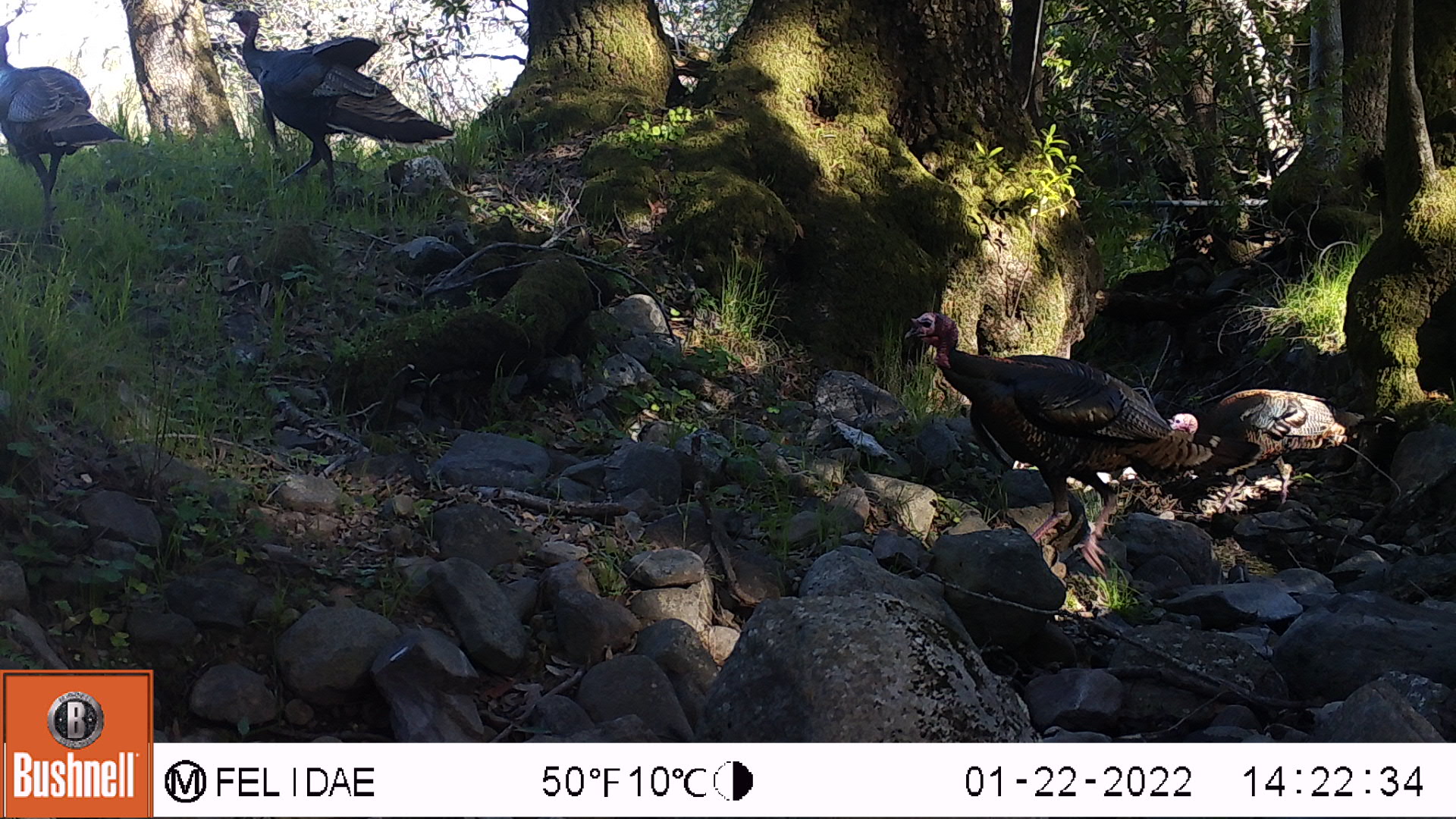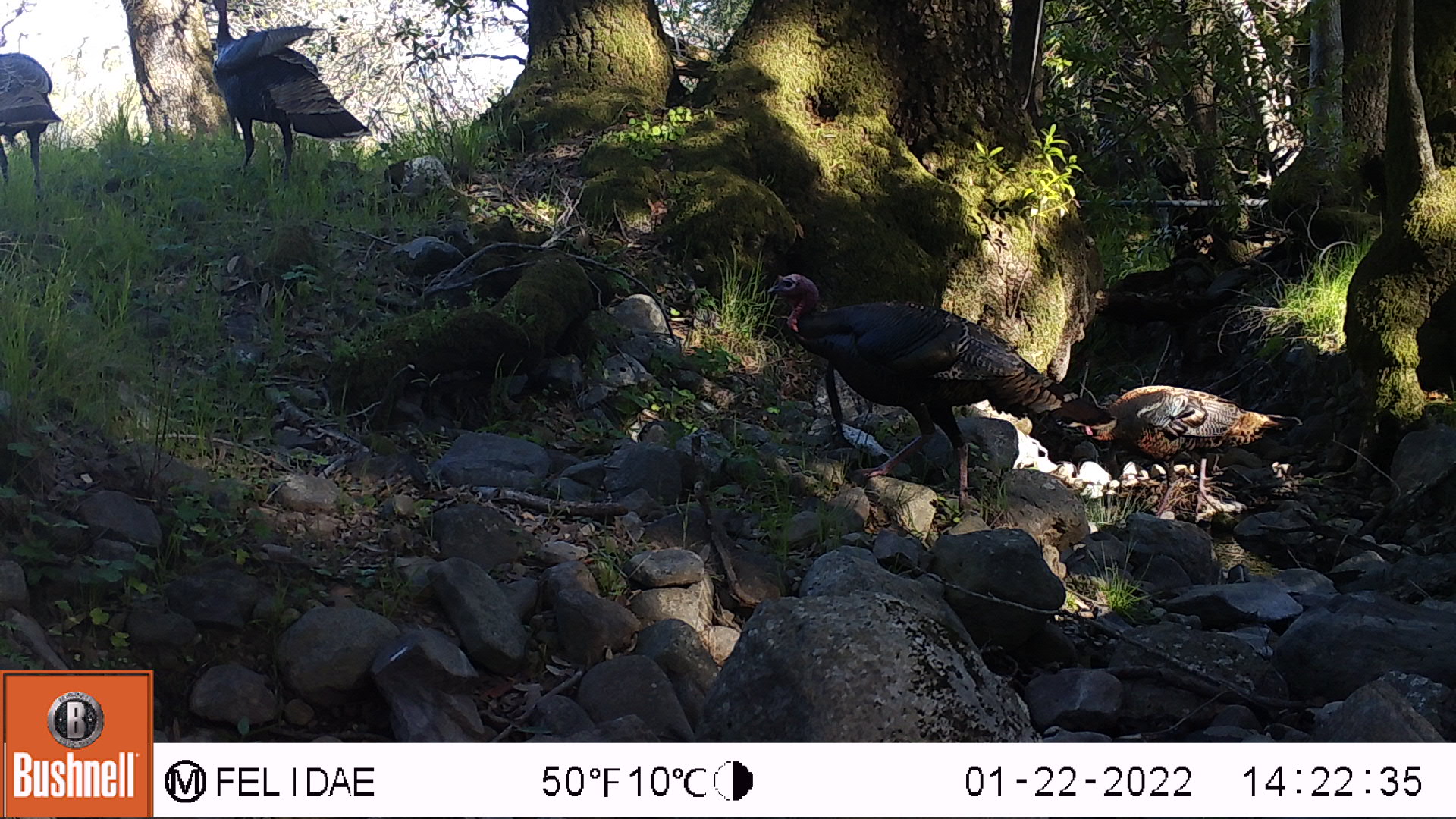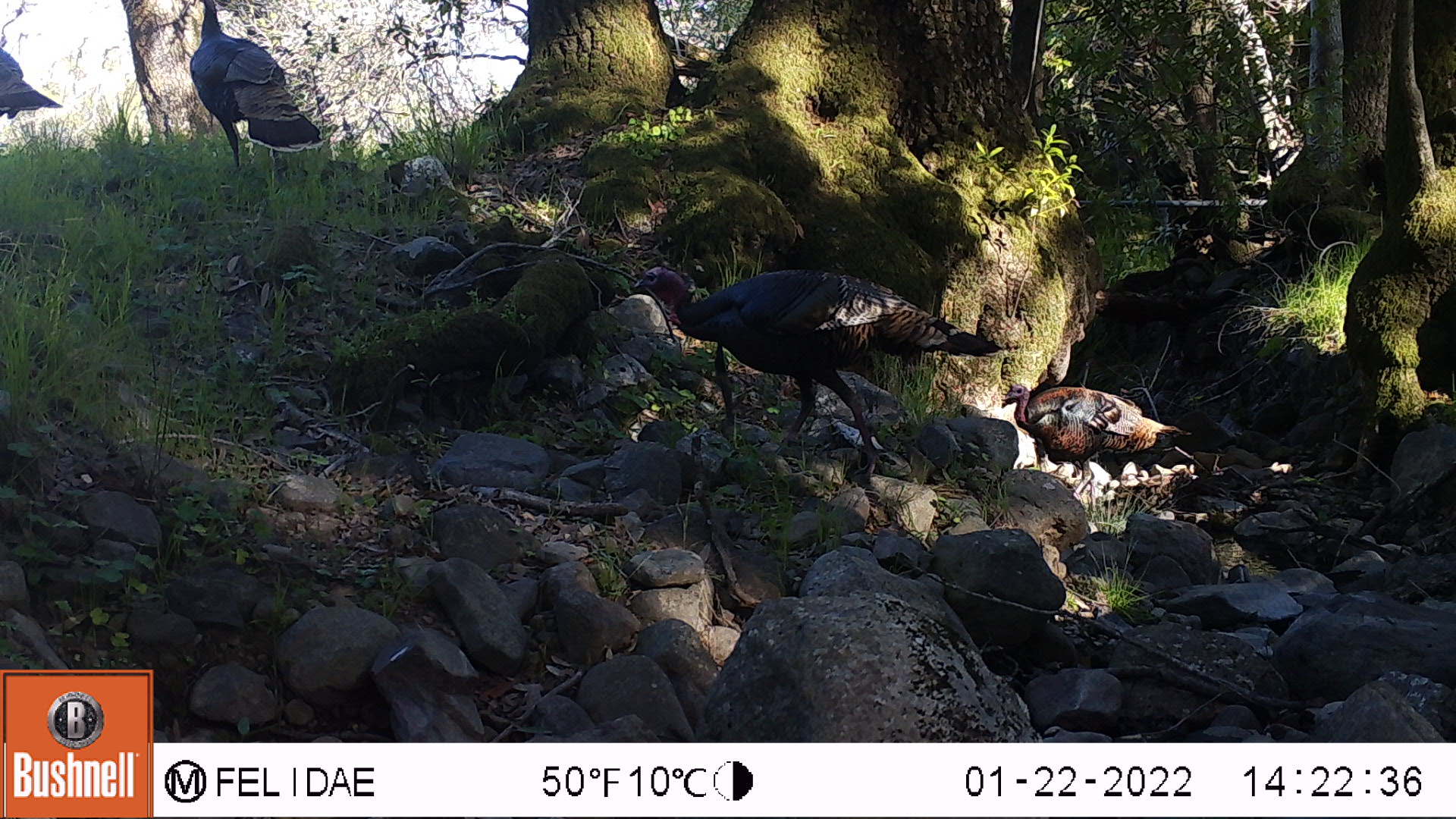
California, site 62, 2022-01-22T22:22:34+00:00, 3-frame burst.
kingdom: Animalia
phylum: Chordata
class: Aves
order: Galliformes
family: Phasianidae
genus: Meleagris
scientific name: Meleagris gallopavo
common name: turkey